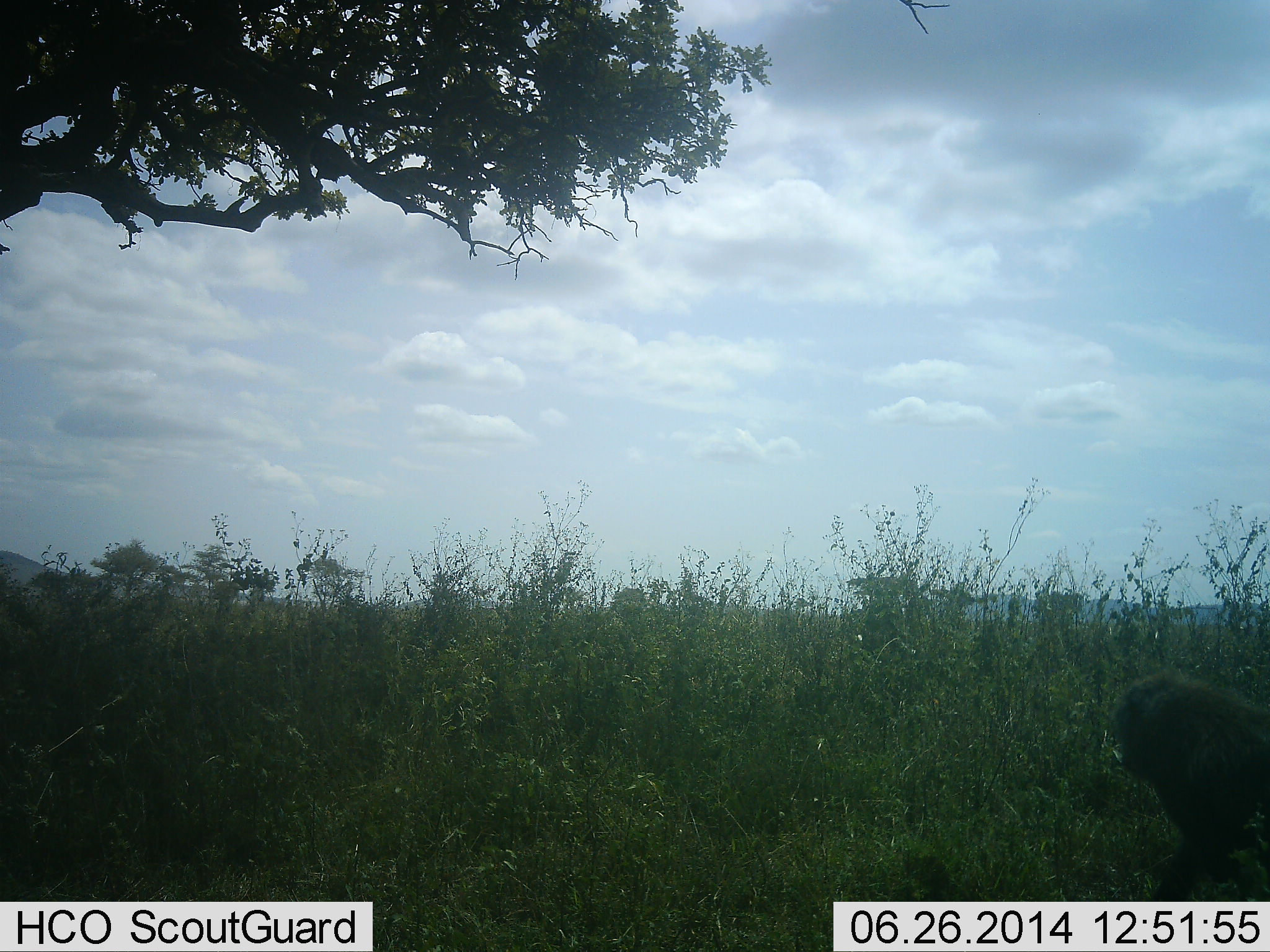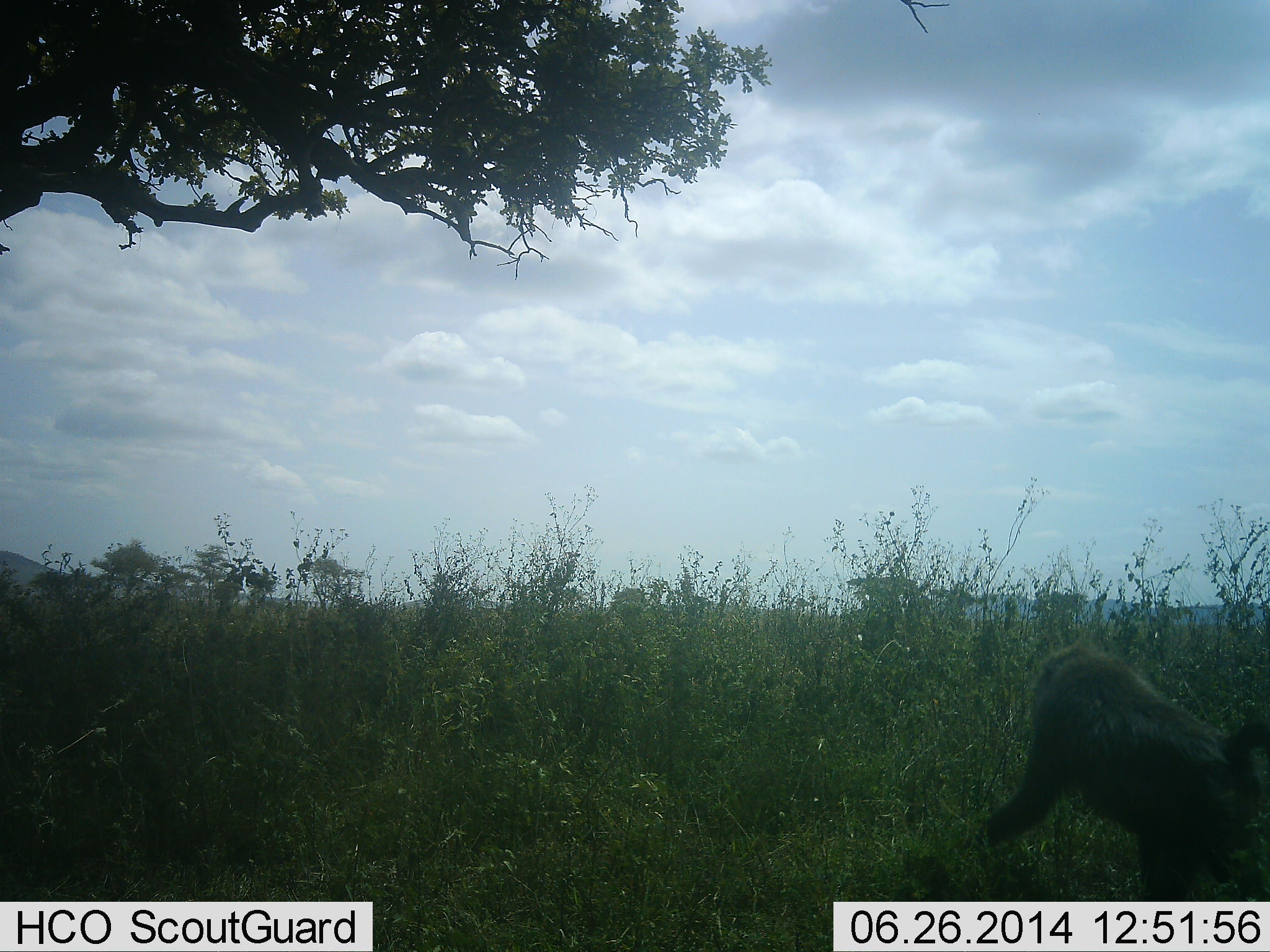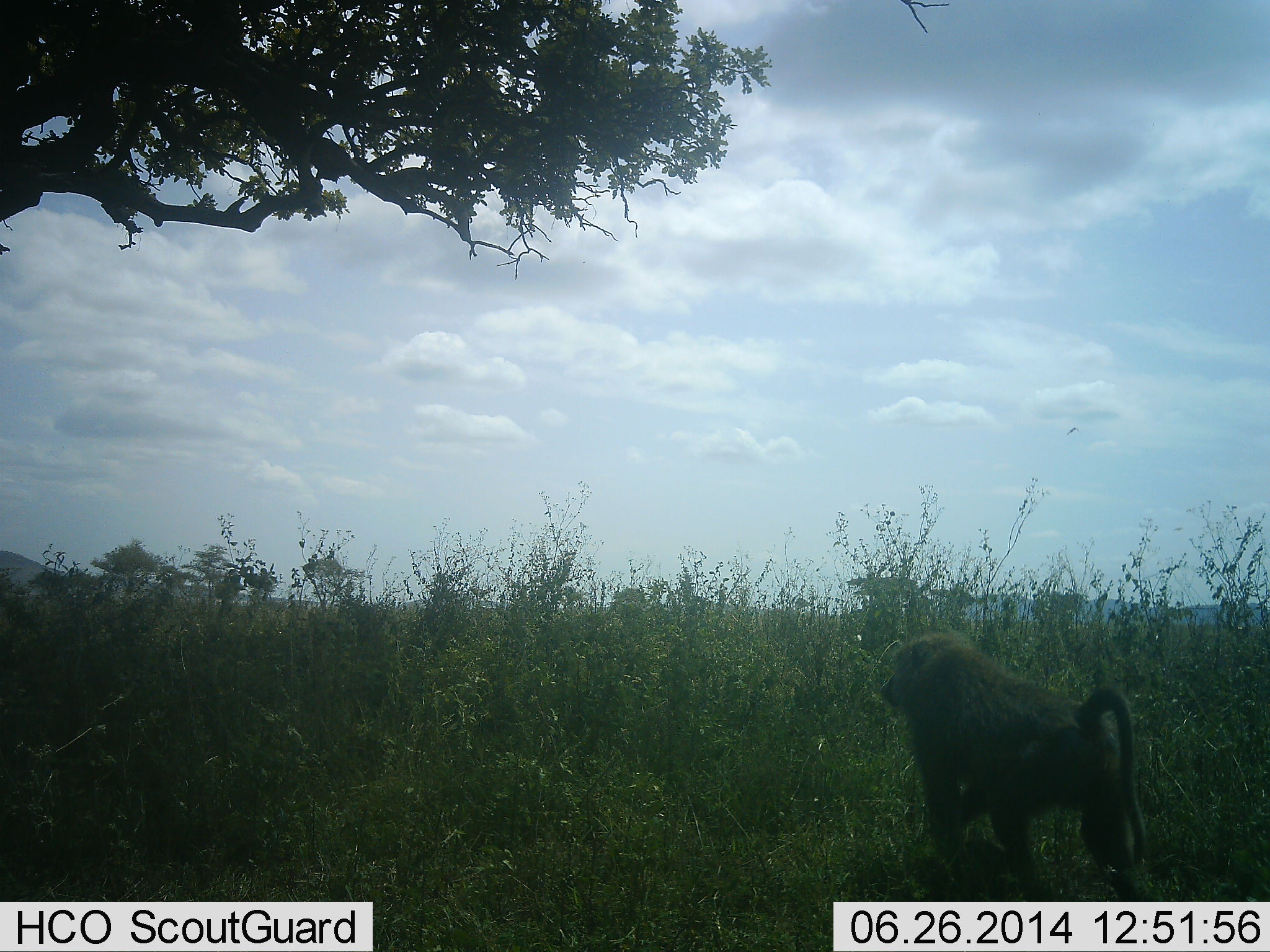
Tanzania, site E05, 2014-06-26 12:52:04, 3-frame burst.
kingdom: Animalia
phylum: Chordata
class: Mammalia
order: Primates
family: Cercopithecidae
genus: Papio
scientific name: Papio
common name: baboon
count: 1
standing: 0%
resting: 0%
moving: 100%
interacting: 0%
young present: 0%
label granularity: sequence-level